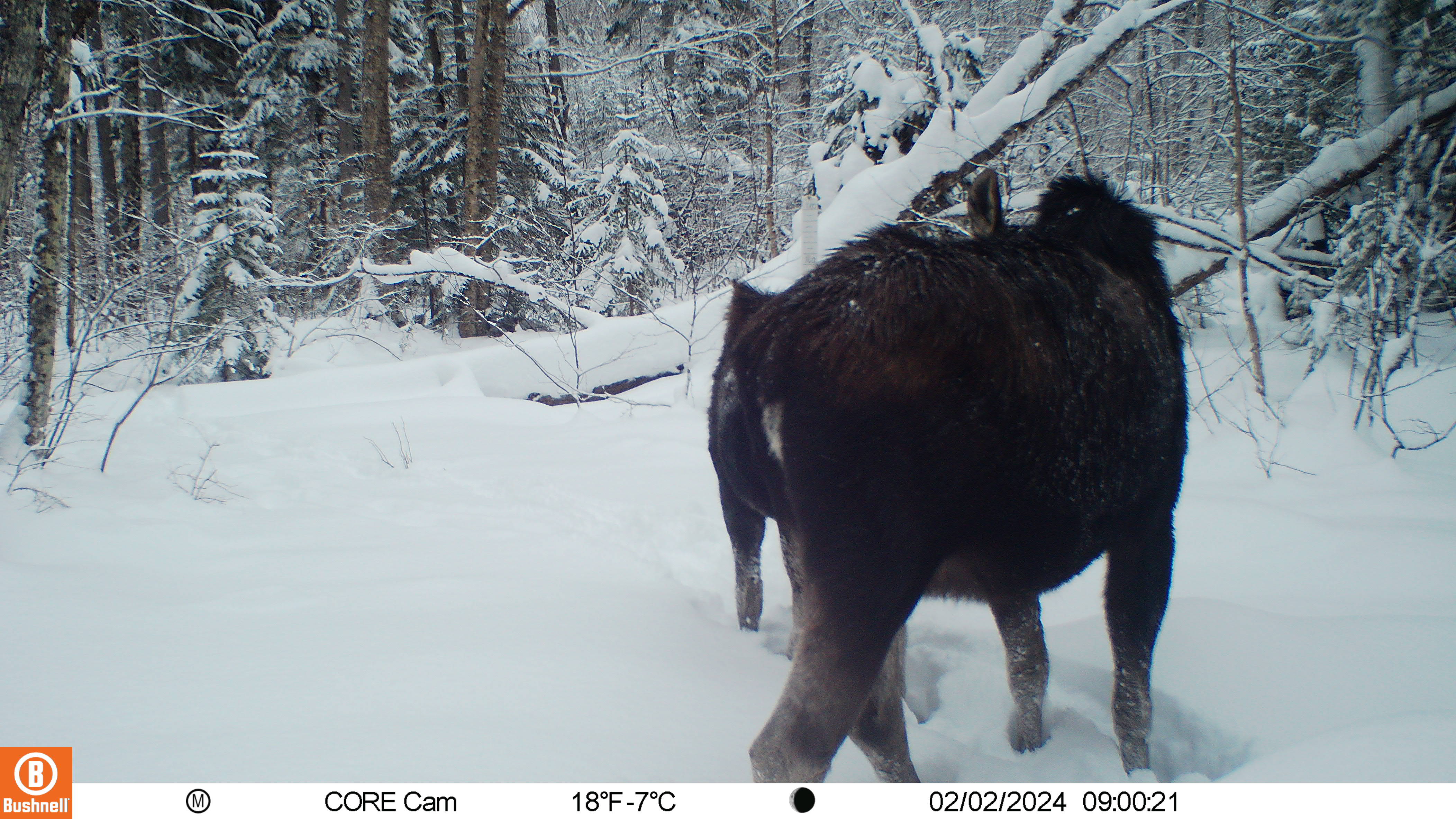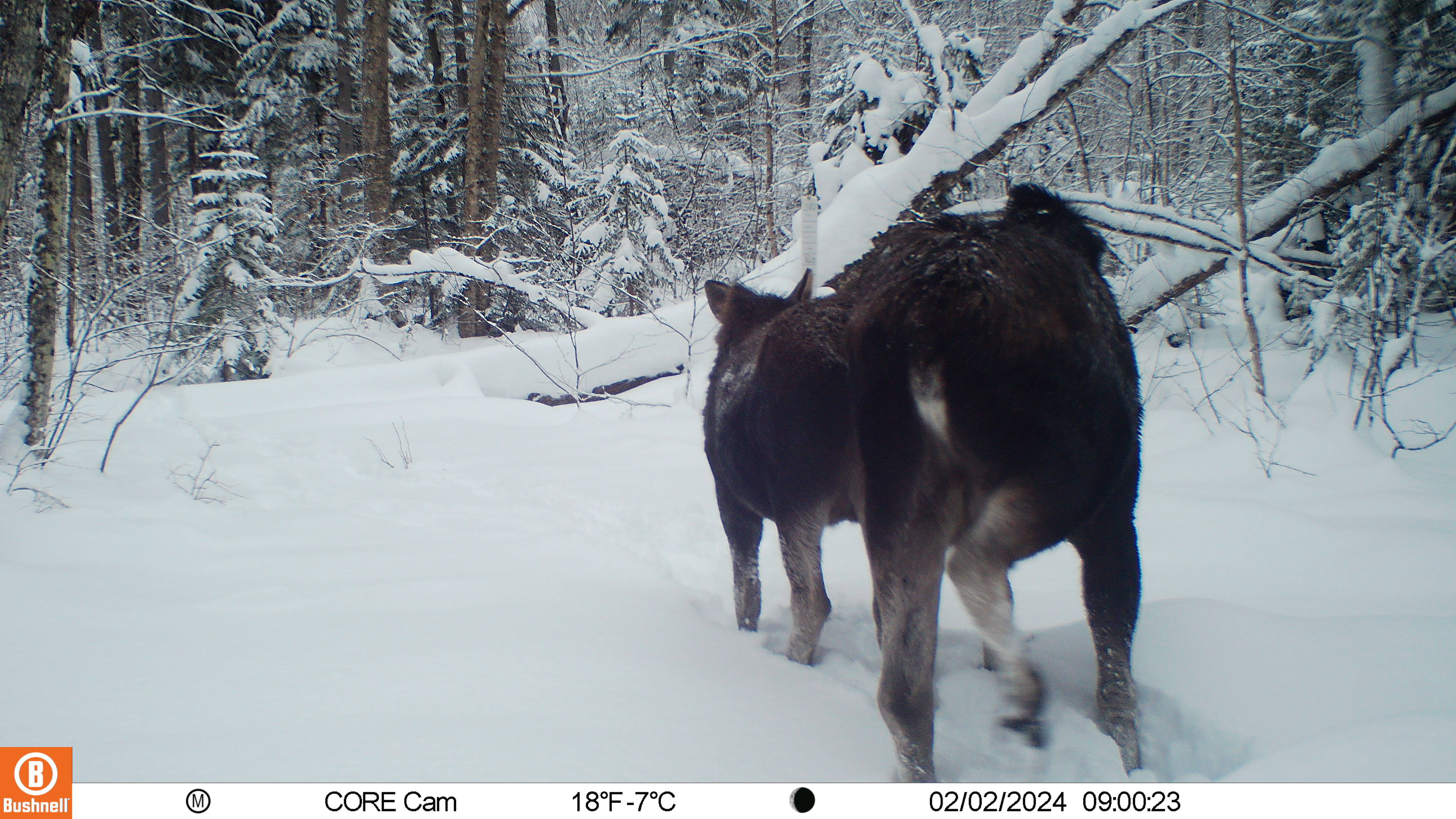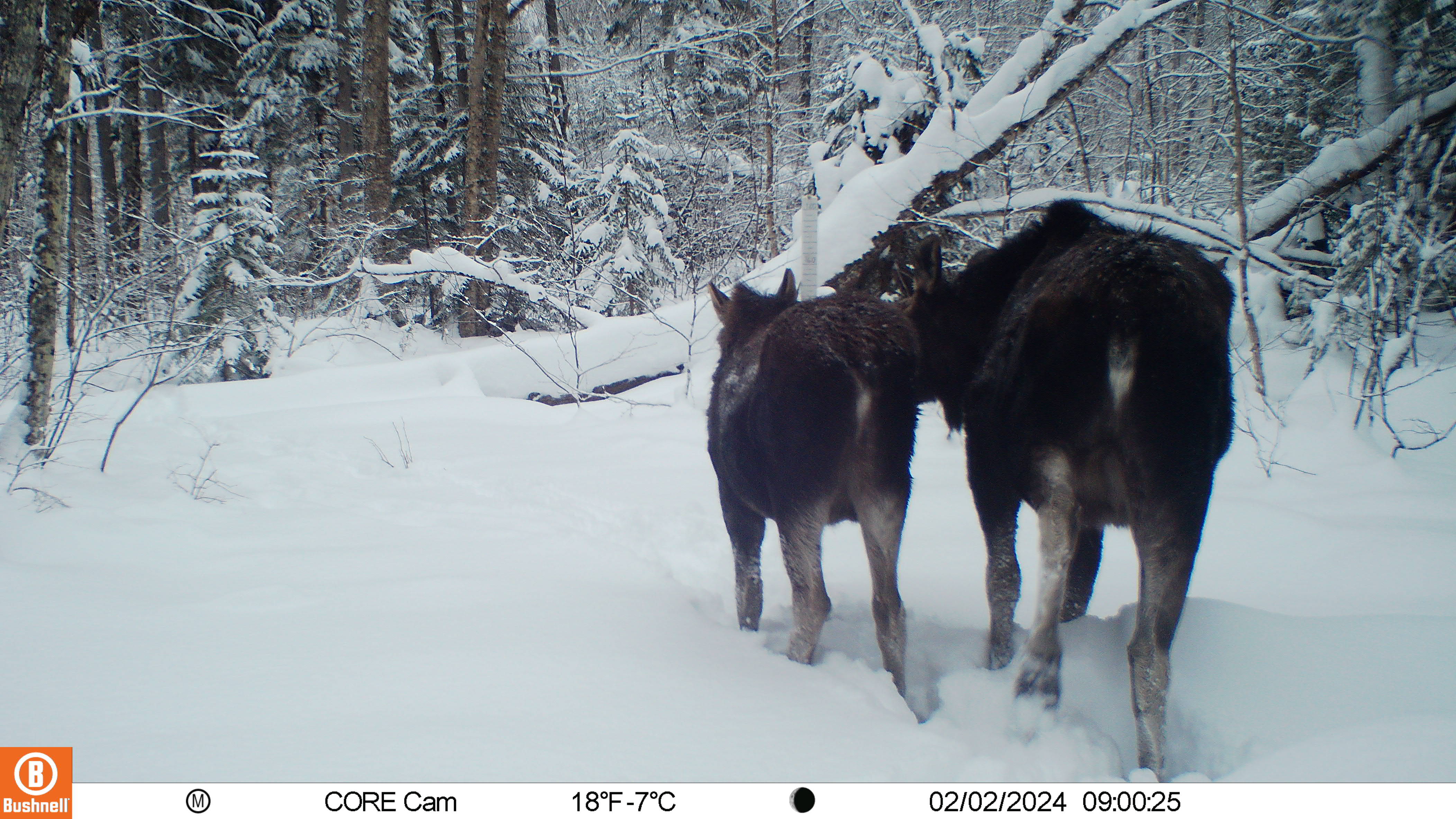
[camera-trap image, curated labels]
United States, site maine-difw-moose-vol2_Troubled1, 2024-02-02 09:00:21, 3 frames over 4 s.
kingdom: Animalia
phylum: Chordata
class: Mammalia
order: Artiodactyla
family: Cervidae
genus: Alces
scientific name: Alces alces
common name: moose